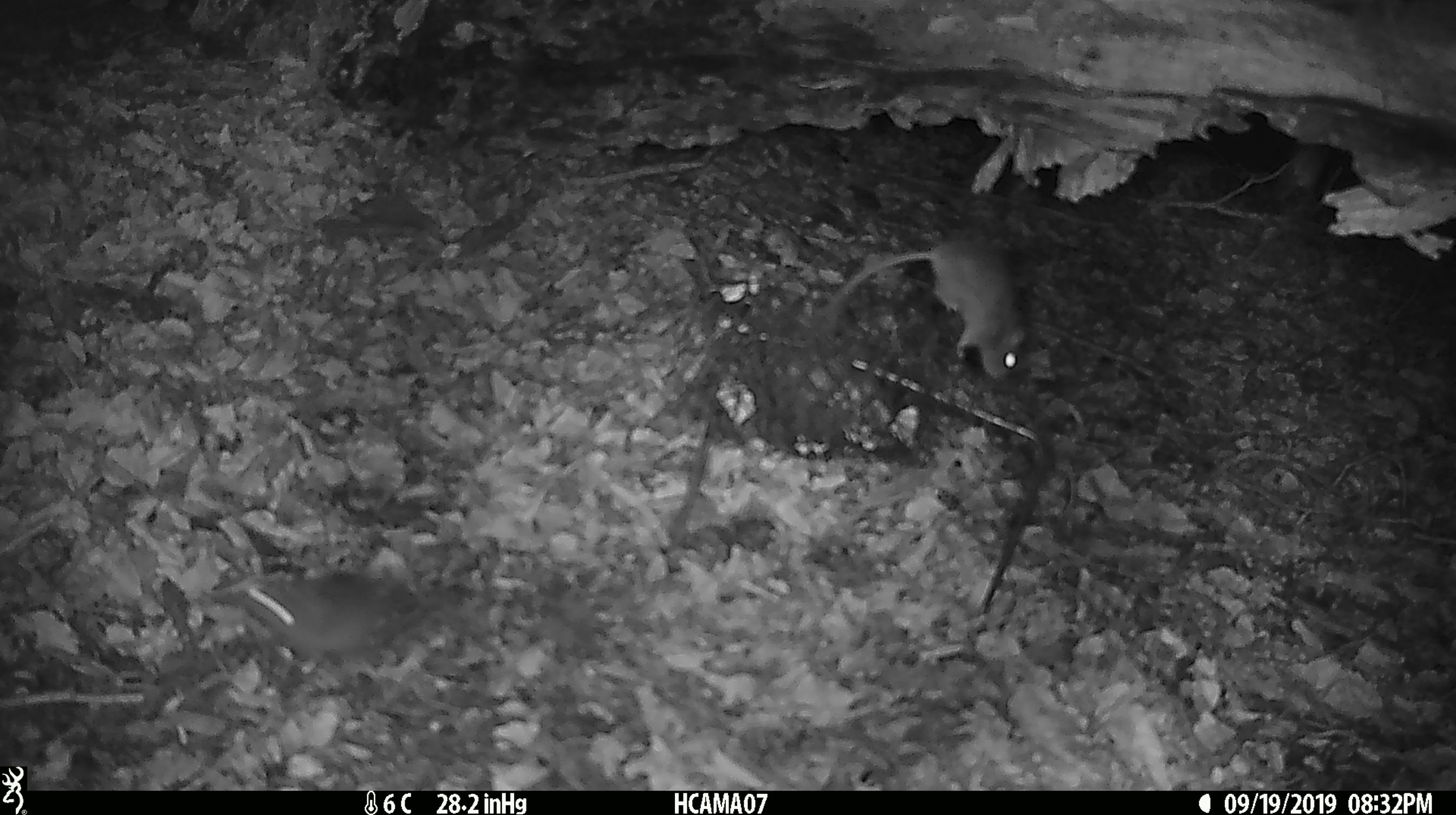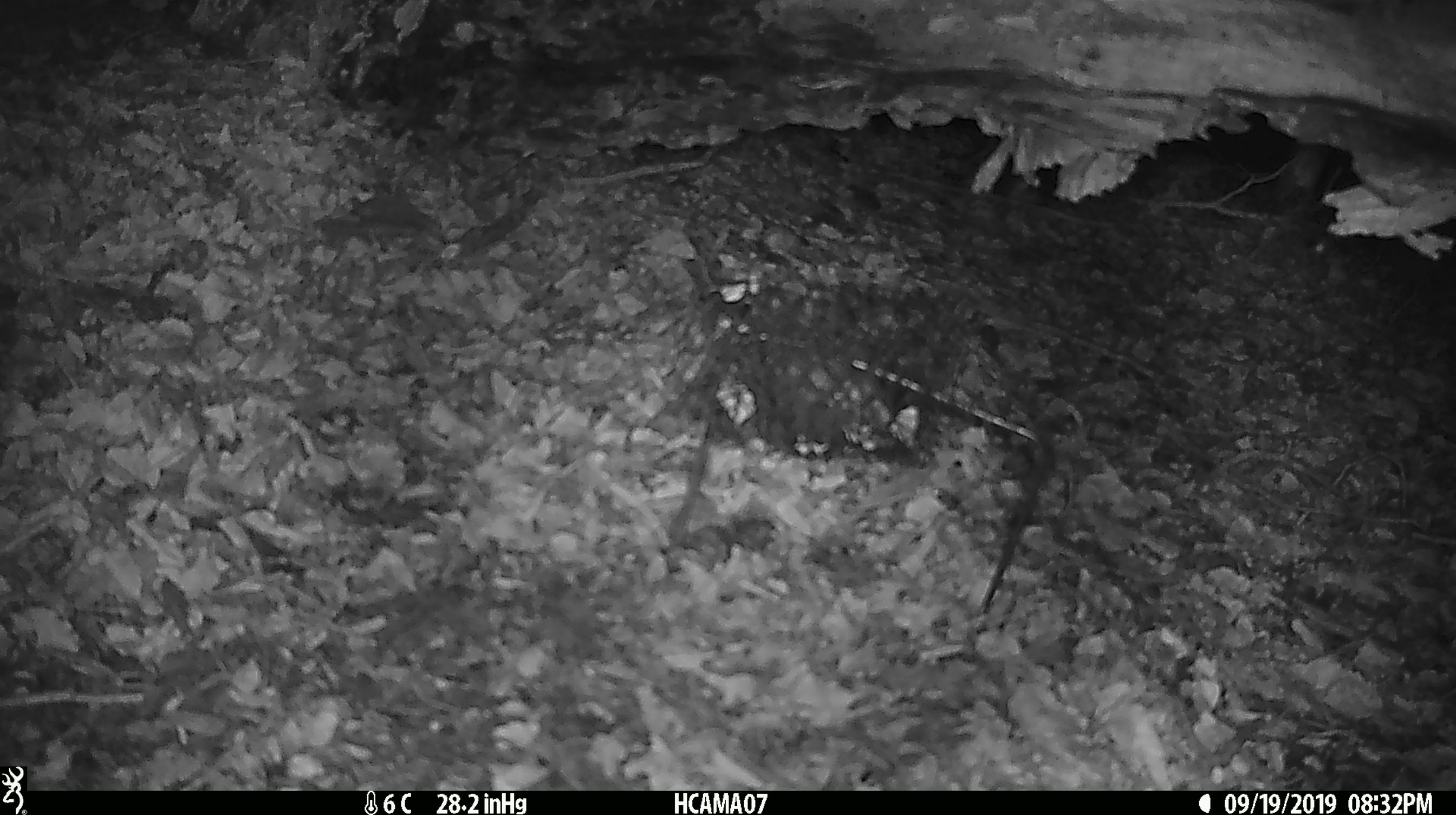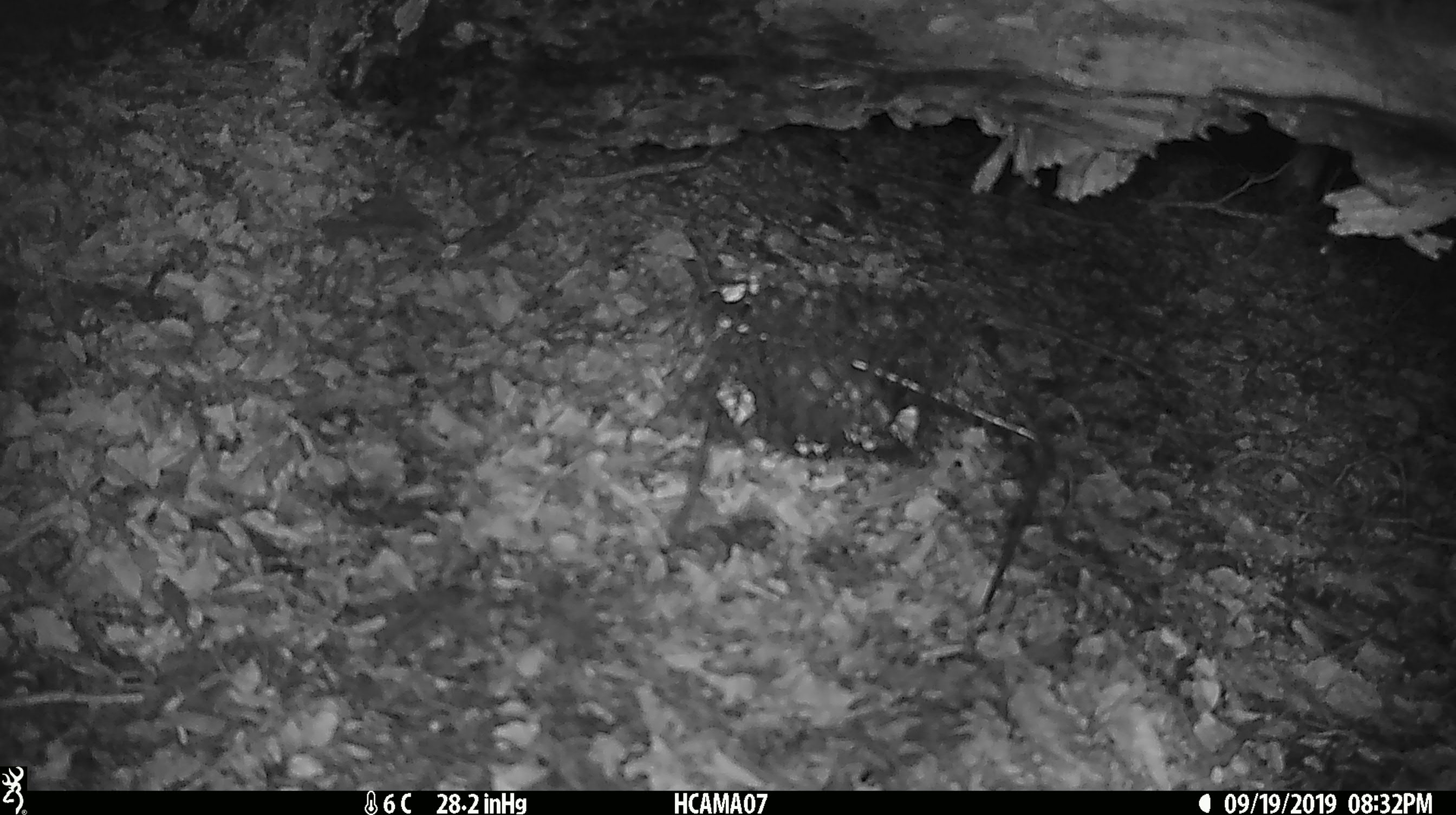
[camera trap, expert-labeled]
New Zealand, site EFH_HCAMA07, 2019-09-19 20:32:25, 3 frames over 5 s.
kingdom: Animalia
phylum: Chordata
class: Mammalia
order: Rodentia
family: Muridae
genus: Mus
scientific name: Mus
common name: mouse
Mouse (Mus).